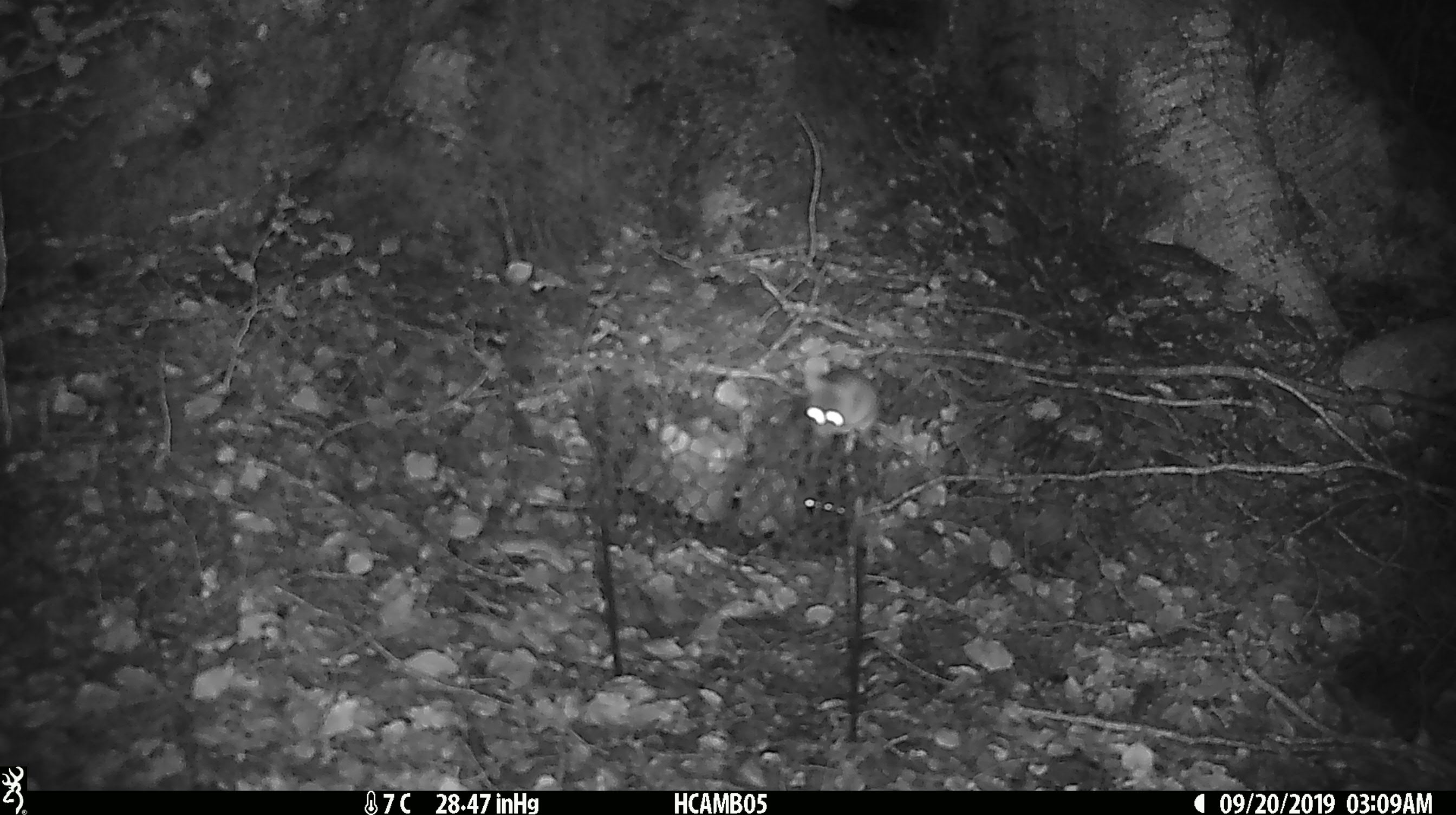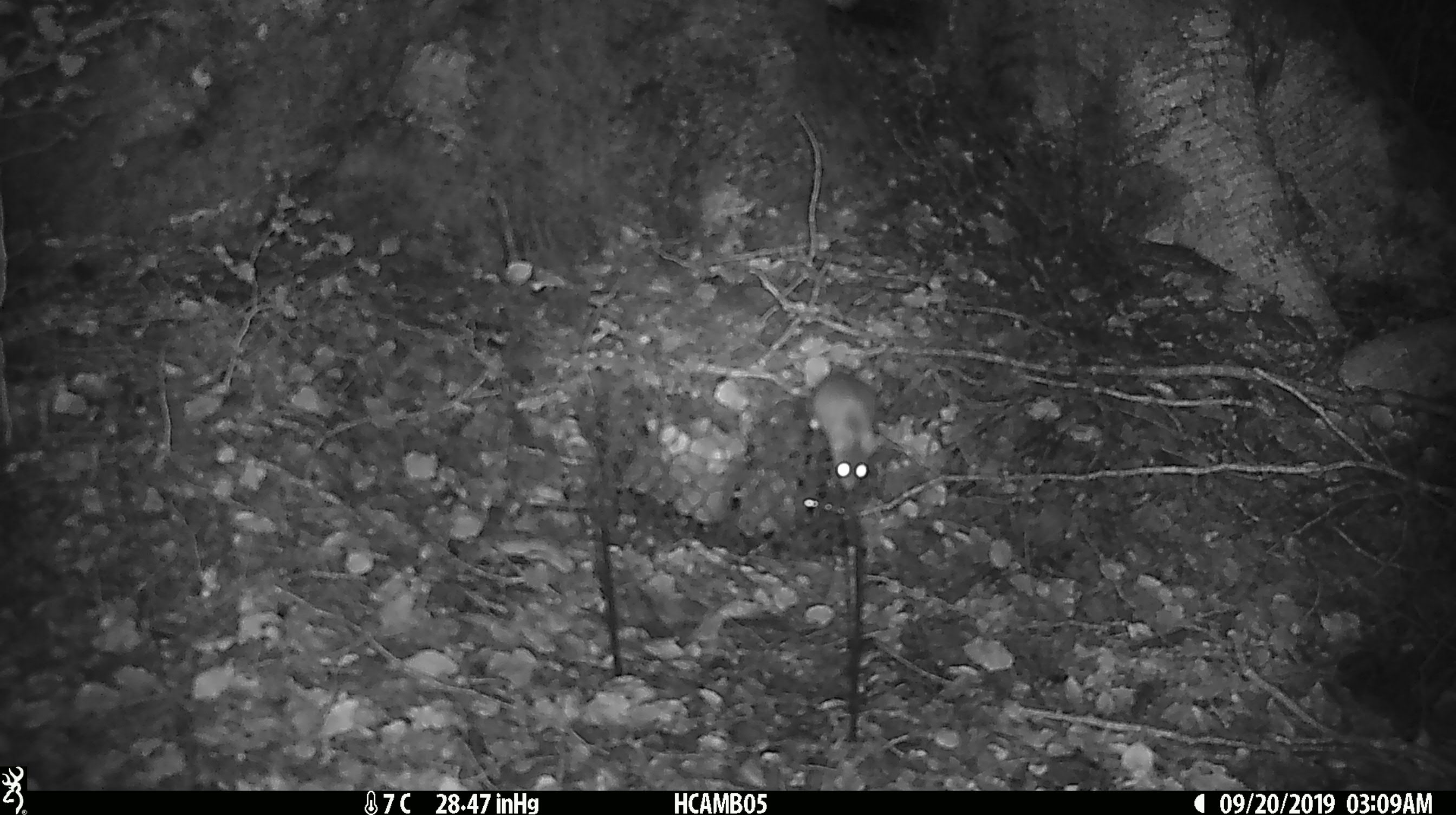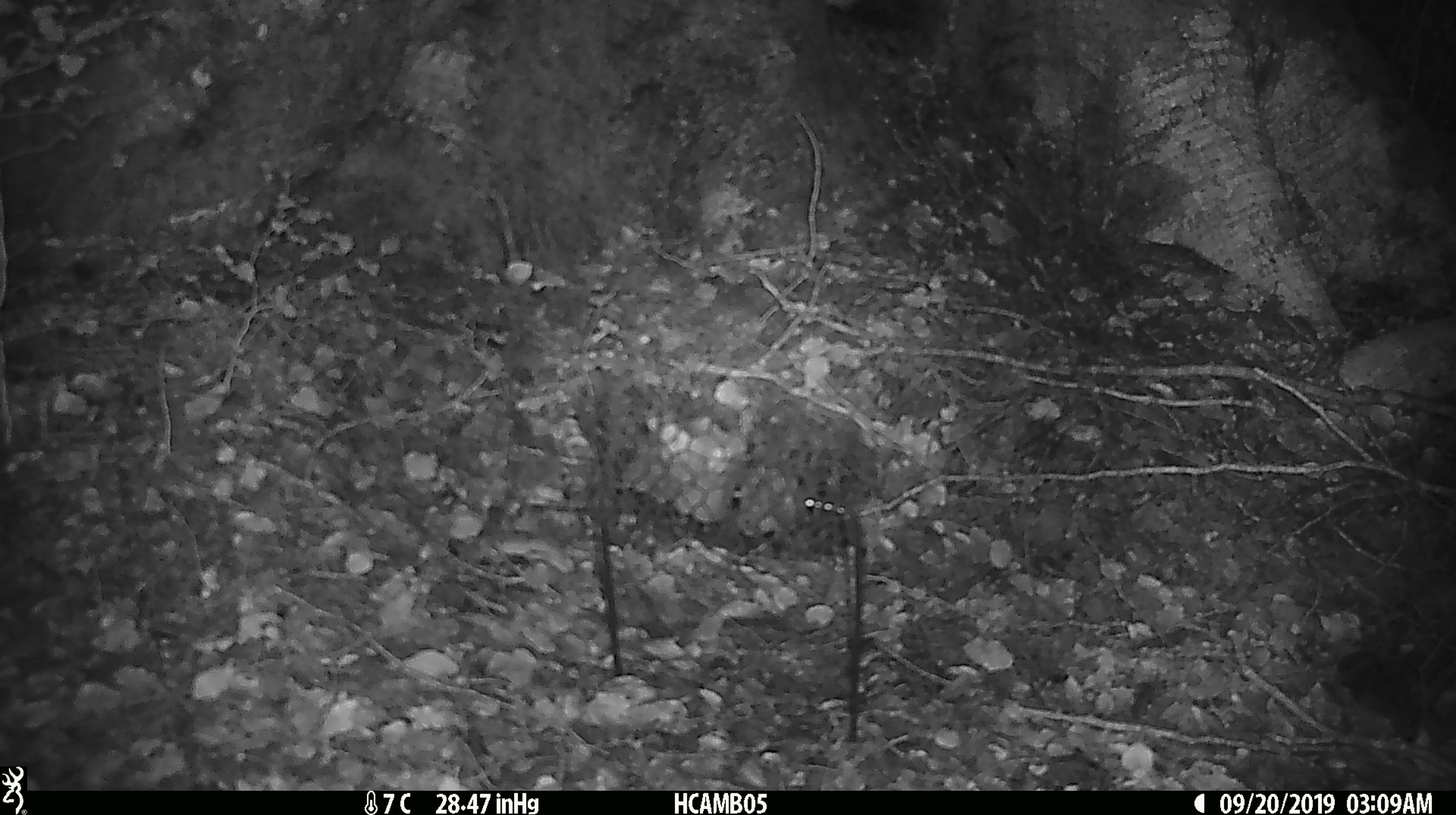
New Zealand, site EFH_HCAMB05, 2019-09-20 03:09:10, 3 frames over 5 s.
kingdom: Animalia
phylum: Chordata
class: Mammalia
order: Rodentia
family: Muridae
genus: Mus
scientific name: Mus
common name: mouse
Mouse (Mus).